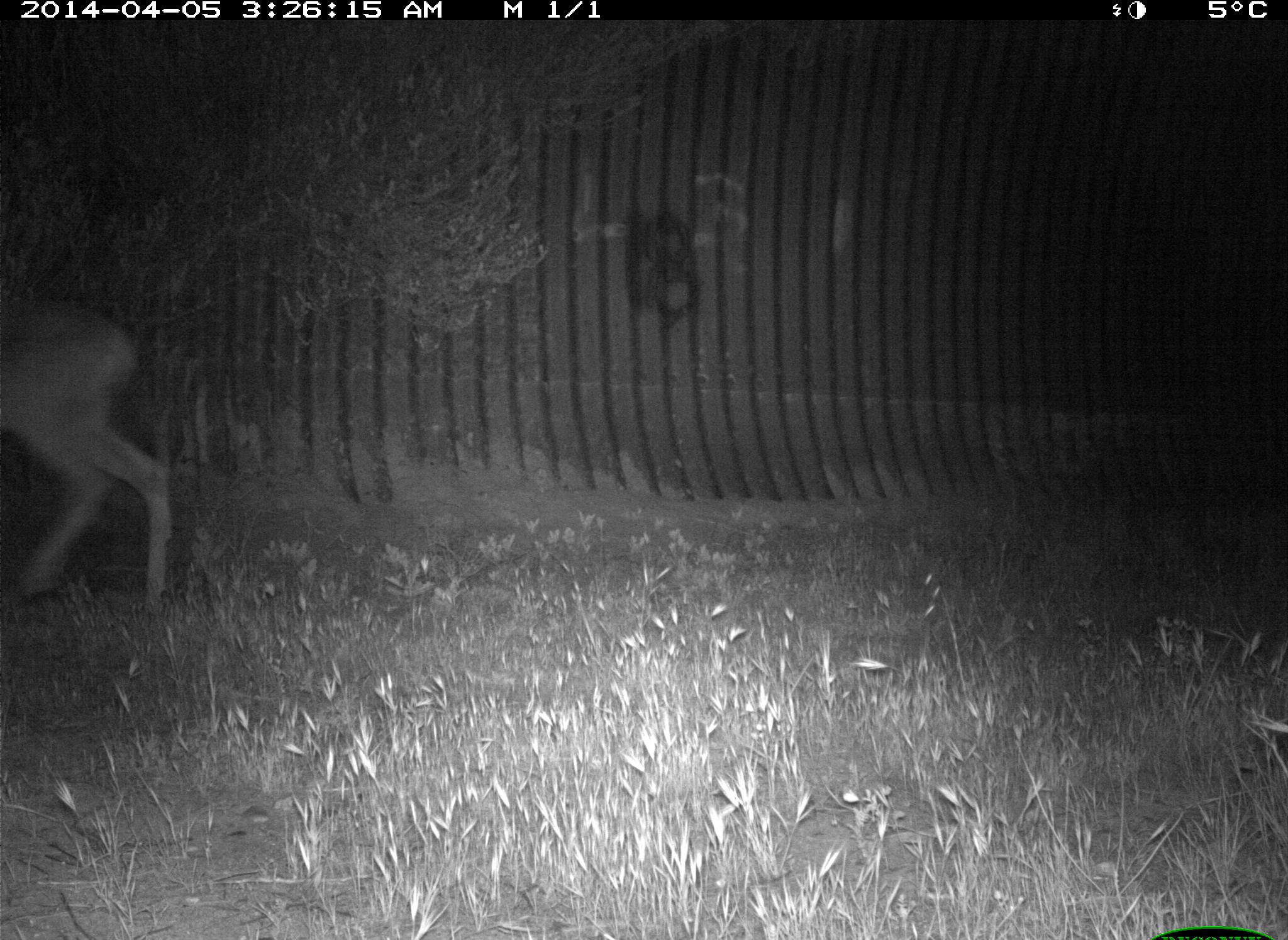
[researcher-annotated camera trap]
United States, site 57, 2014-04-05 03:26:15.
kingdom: Animalia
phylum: Chordata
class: Mammalia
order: Artiodactyla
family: Cervidae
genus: Odocoileus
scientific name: Odocoileus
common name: deer